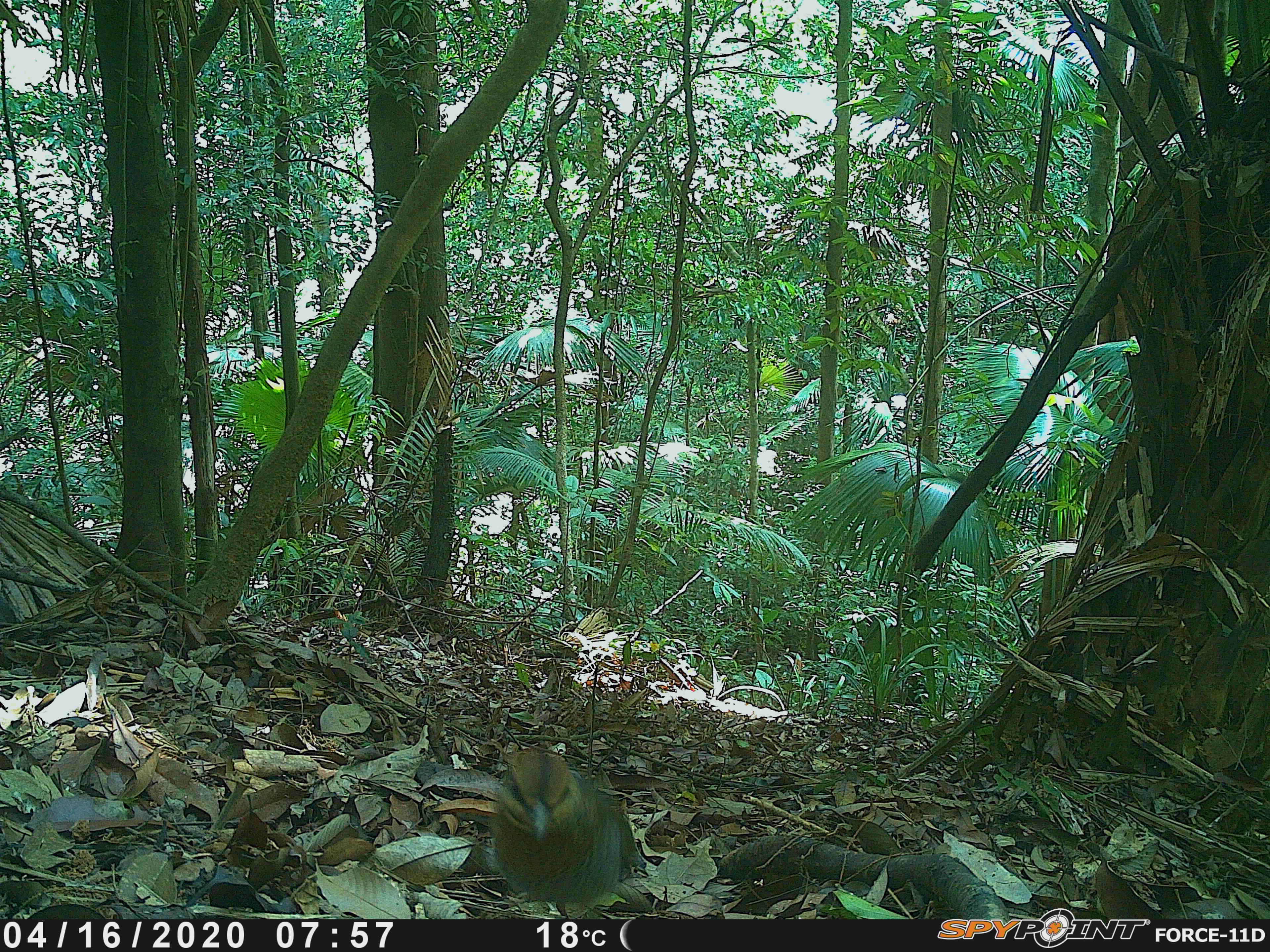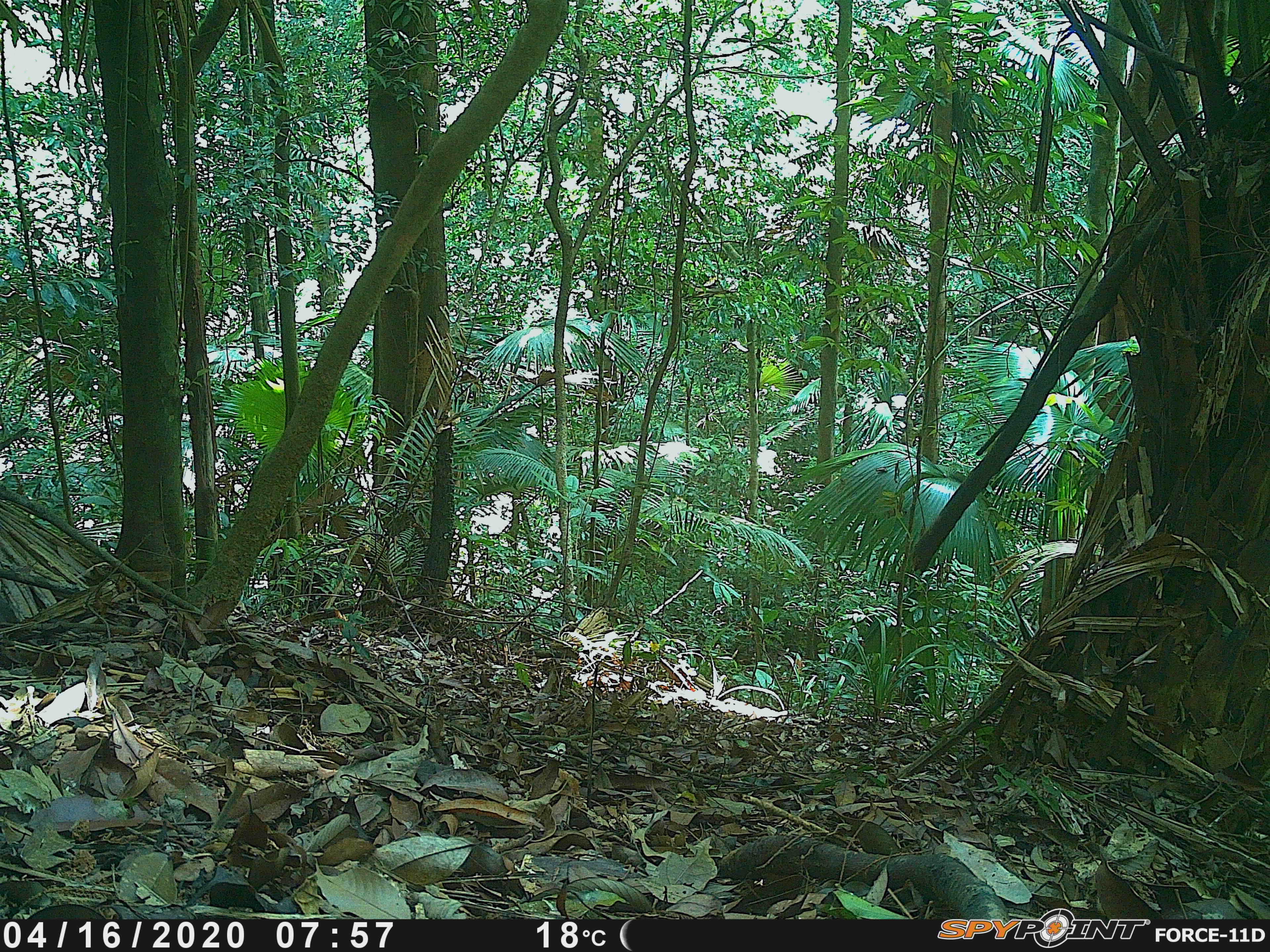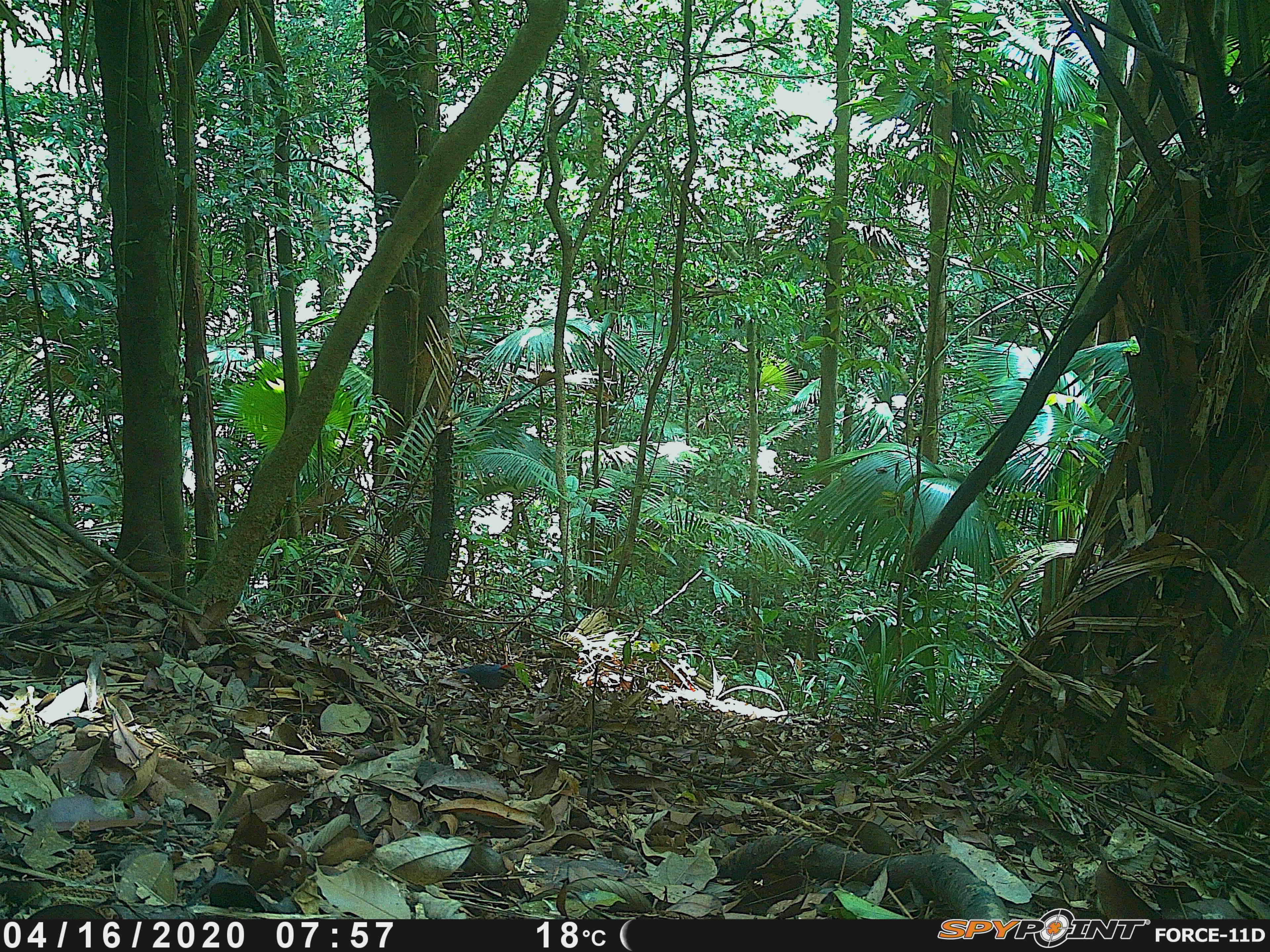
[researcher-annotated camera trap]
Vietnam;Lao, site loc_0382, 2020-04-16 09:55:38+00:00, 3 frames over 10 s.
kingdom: Animalia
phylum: Chordata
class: Aves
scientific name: Aves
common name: bird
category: unidentified bird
Unidentified bird (bird) (Aves). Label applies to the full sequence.